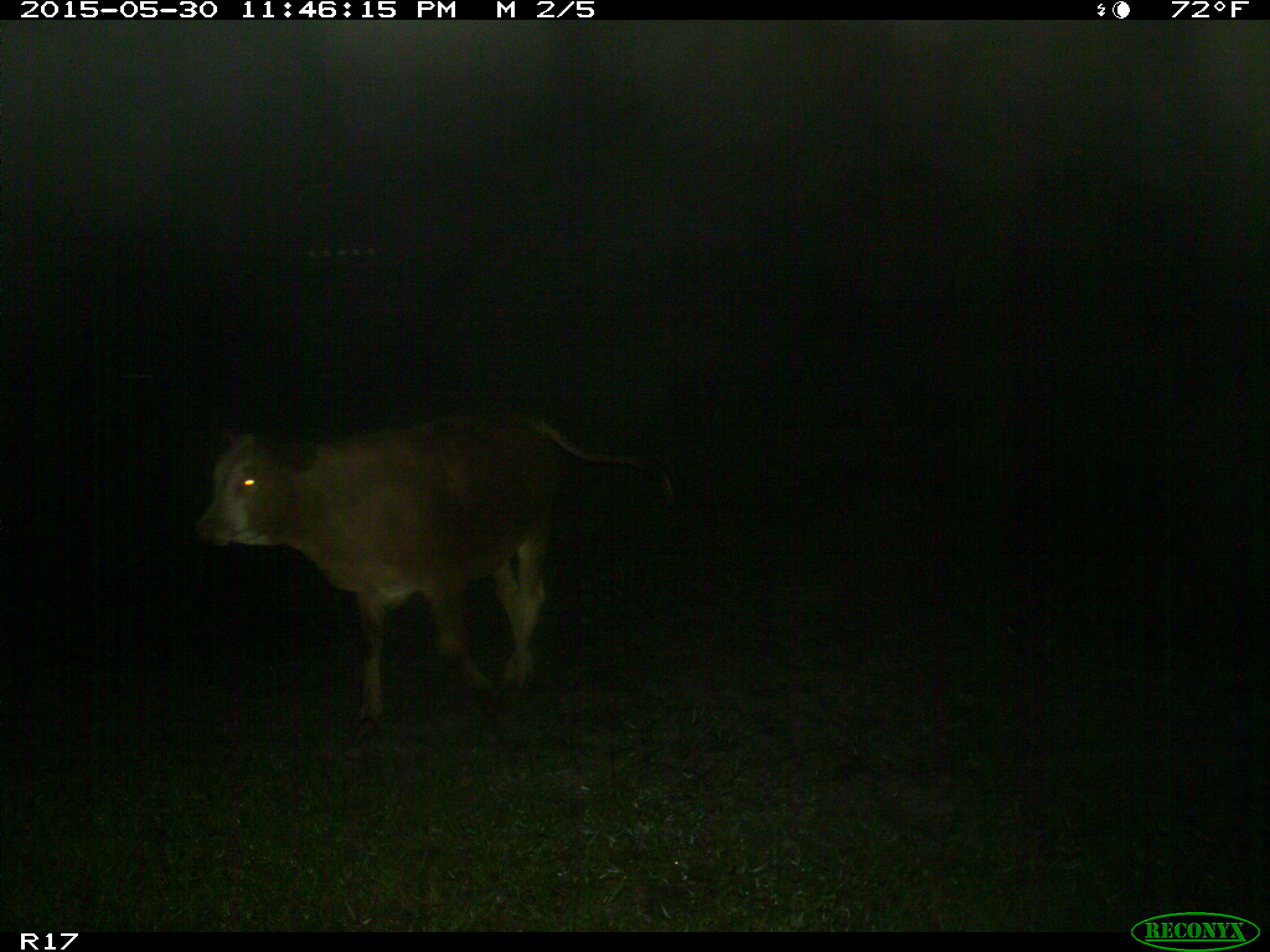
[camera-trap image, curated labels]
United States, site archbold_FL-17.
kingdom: Animalia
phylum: Chordata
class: Mammalia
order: Artiodactyla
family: Bovidae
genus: Bos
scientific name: Bos taurus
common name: domestic cow